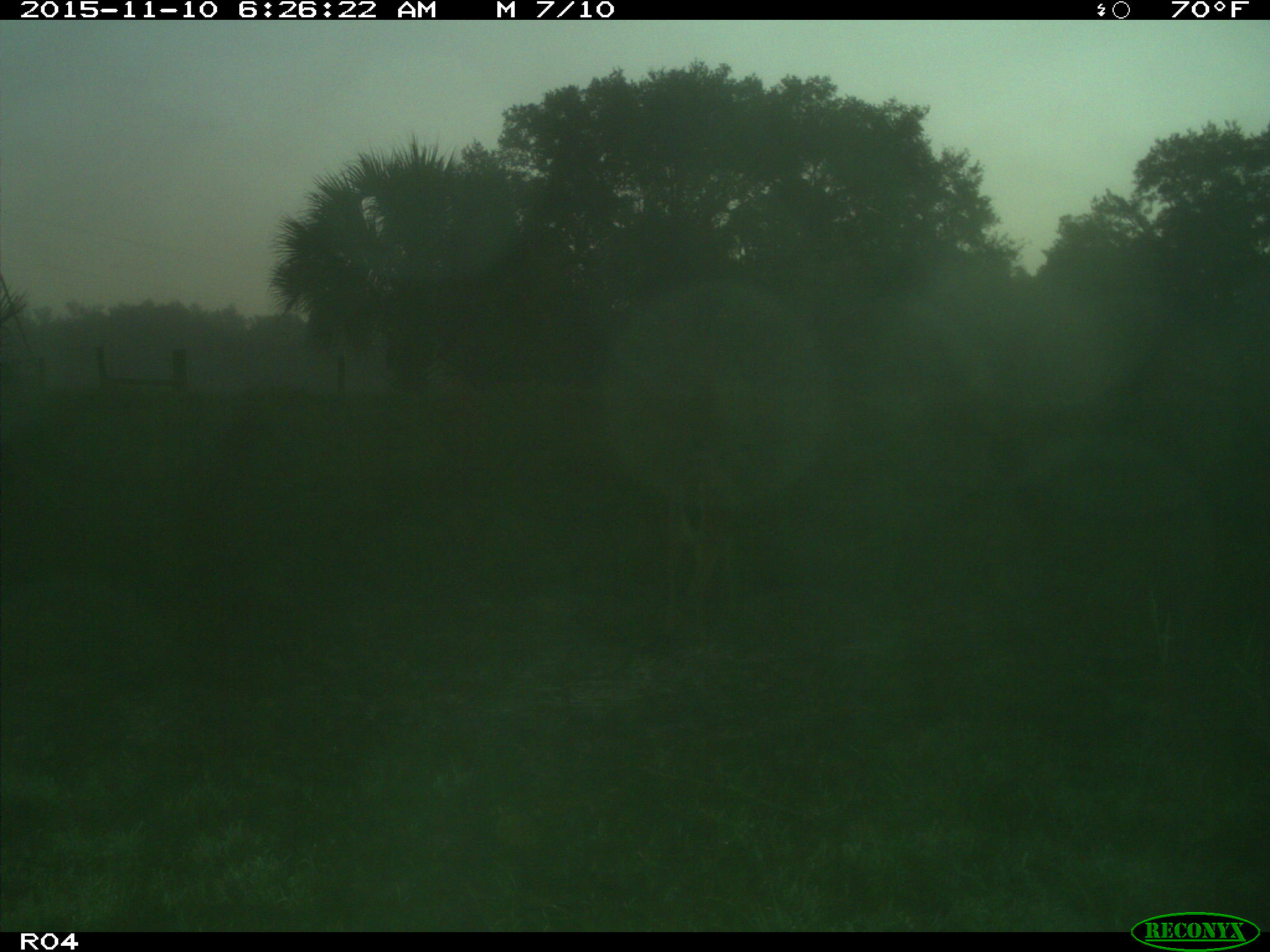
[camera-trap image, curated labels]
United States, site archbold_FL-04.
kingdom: Animalia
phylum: Chordata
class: Mammalia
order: Artiodactyla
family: Cervidae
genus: Odocoileus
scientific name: Odocoileus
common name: deer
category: unidentified deer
Unidentified deer (deer) (Odocoileus).